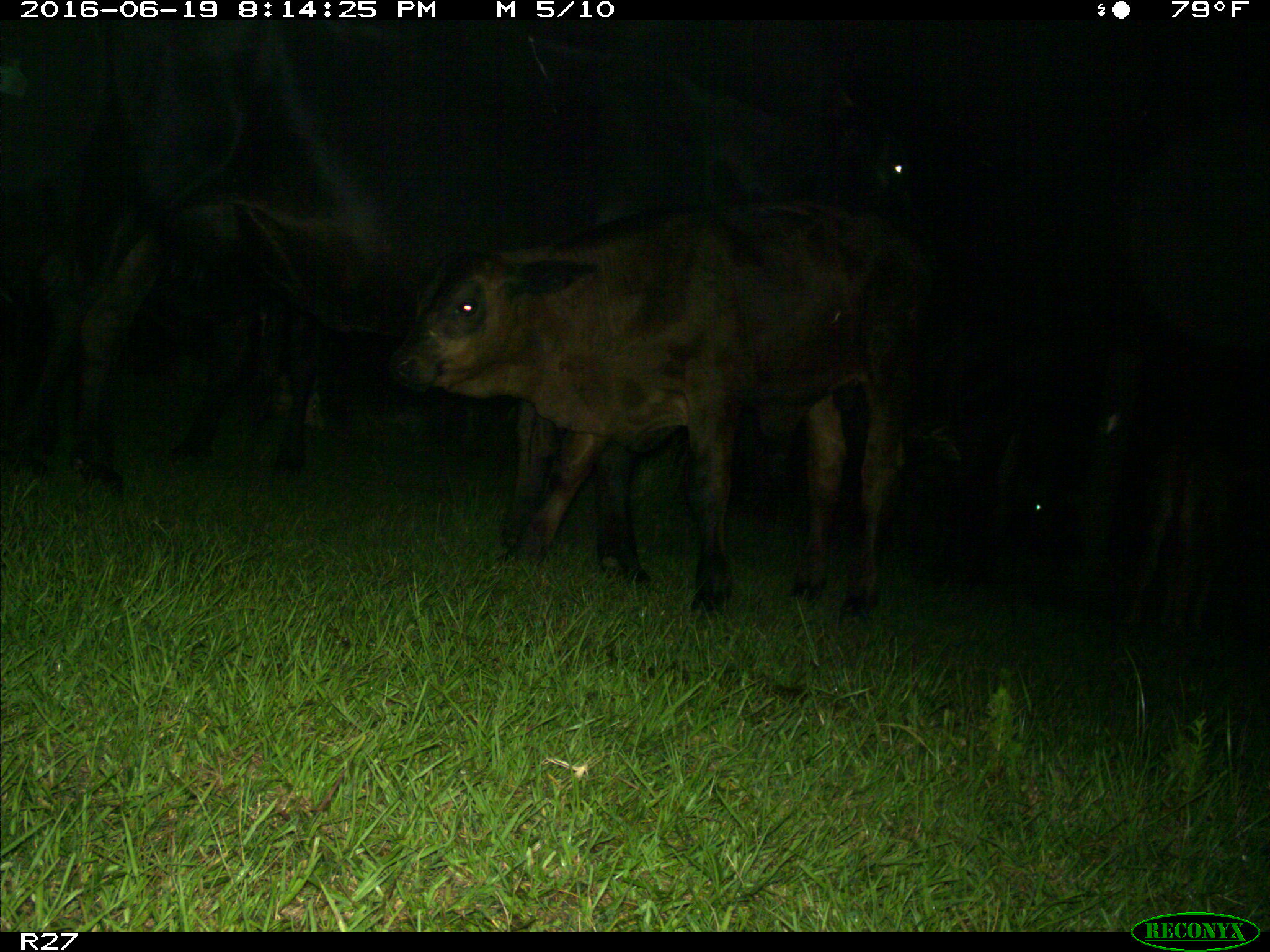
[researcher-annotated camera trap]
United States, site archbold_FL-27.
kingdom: Animalia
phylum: Chordata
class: Mammalia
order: Artiodactyla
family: Bovidae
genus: Bos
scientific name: Bos taurus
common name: domestic cow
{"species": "Bos taurus (domestic cow)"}